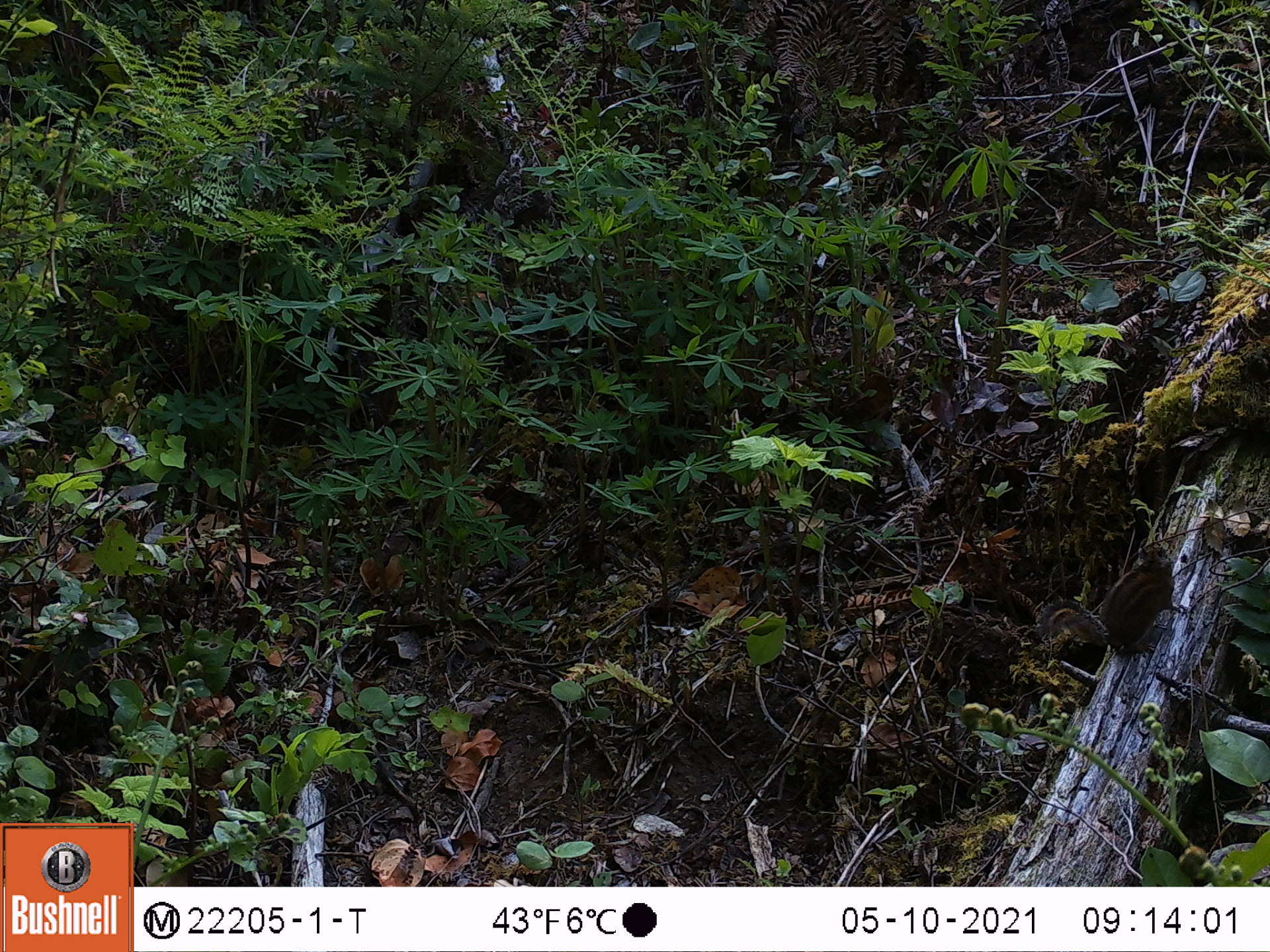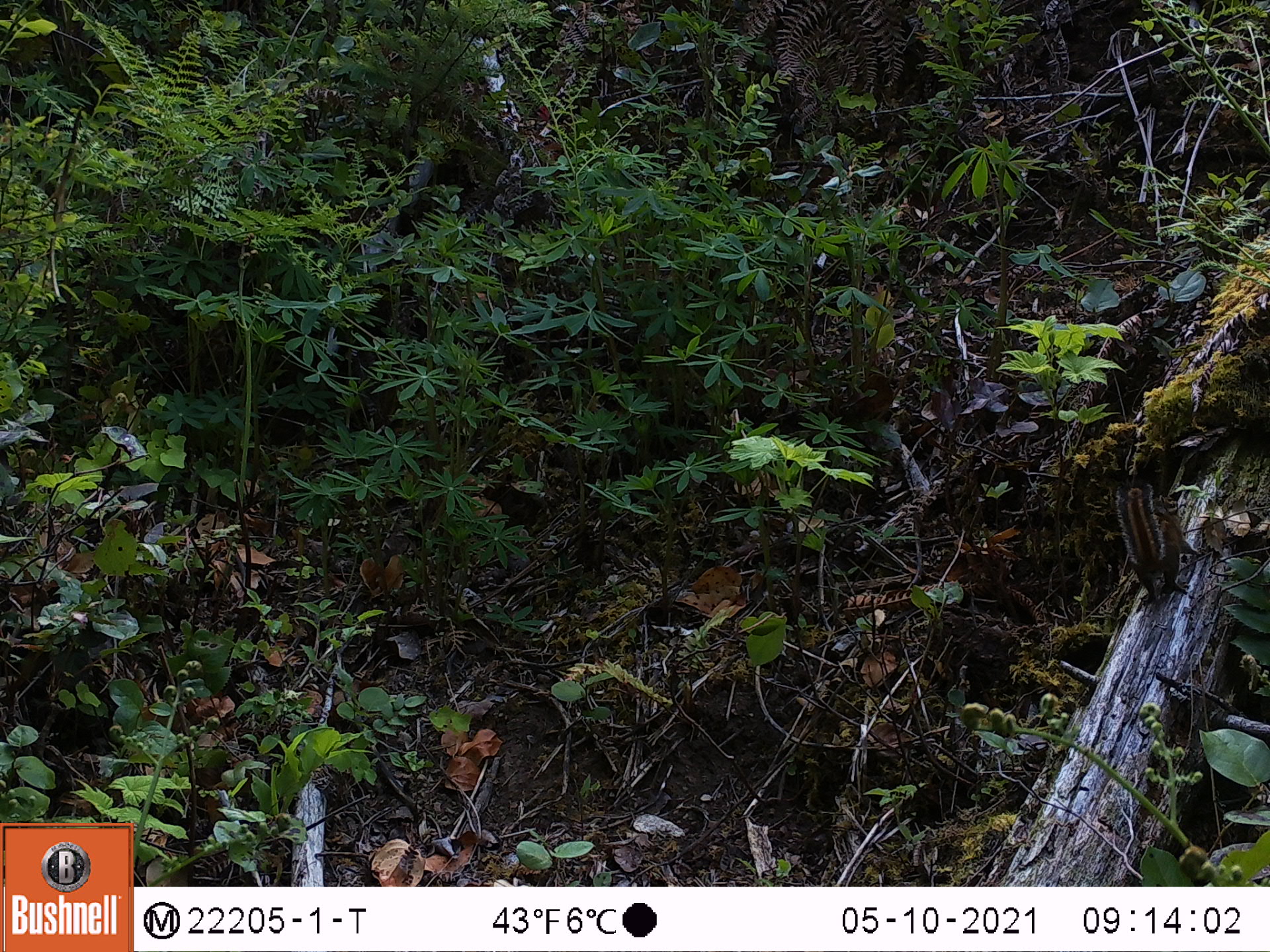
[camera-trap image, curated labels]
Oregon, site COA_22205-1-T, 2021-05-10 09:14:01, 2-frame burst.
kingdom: Animalia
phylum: Chordata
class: Mammalia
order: Rodentia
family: Sciuridae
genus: Neotamias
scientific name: Neotamias townsendii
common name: townsend's chipmunk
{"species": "townsend's chipmunk (Neotamias townsendii)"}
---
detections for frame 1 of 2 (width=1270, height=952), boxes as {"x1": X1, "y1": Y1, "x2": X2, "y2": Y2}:
townsend's chipmunk: {"x1": 1005, "y1": 519, "x2": 1206, "y2": 689}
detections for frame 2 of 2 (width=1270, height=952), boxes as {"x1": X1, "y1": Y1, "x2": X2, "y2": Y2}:
townsend's chipmunk: {"x1": 1100, "y1": 444, "x2": 1202, "y2": 621}